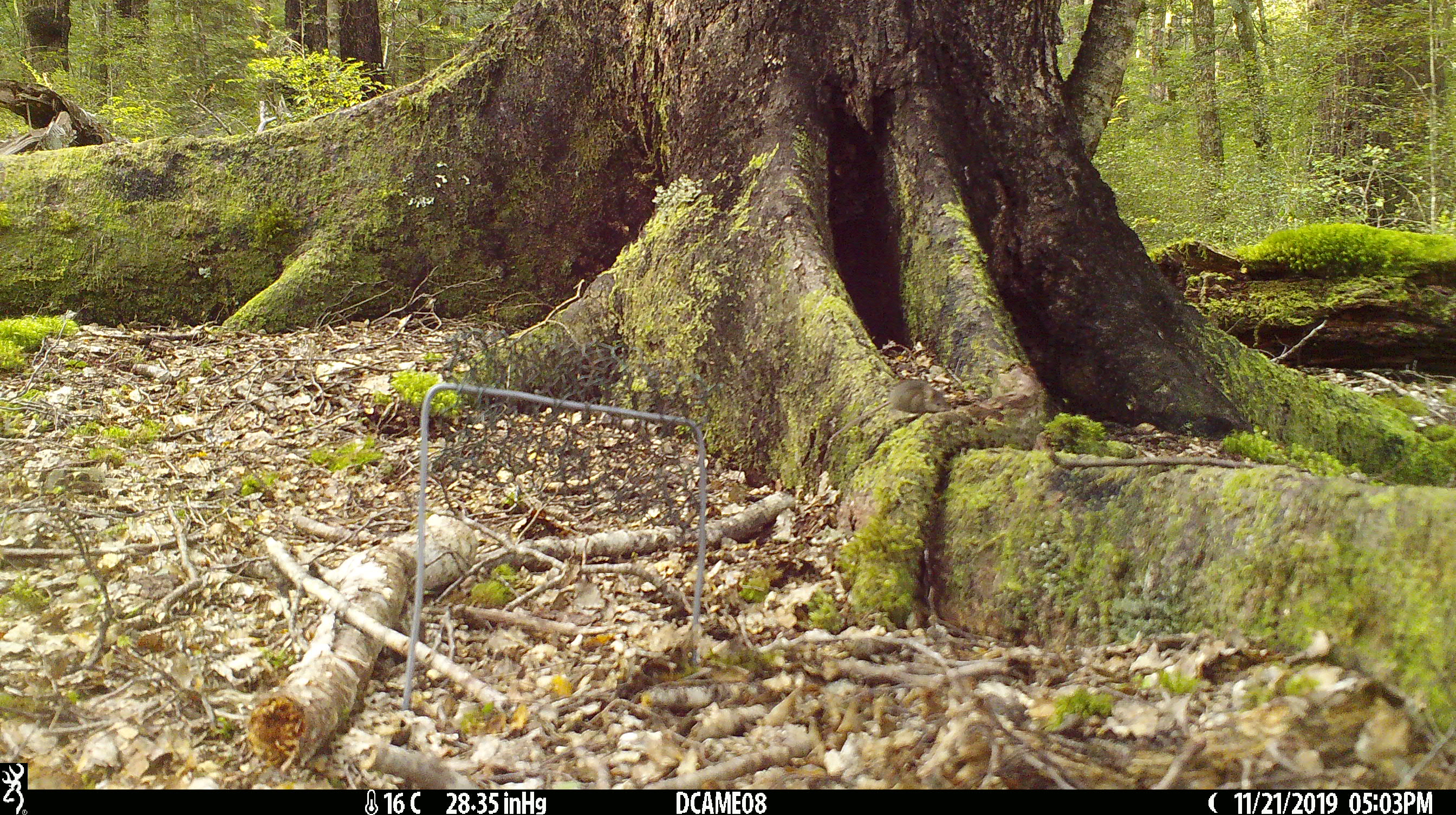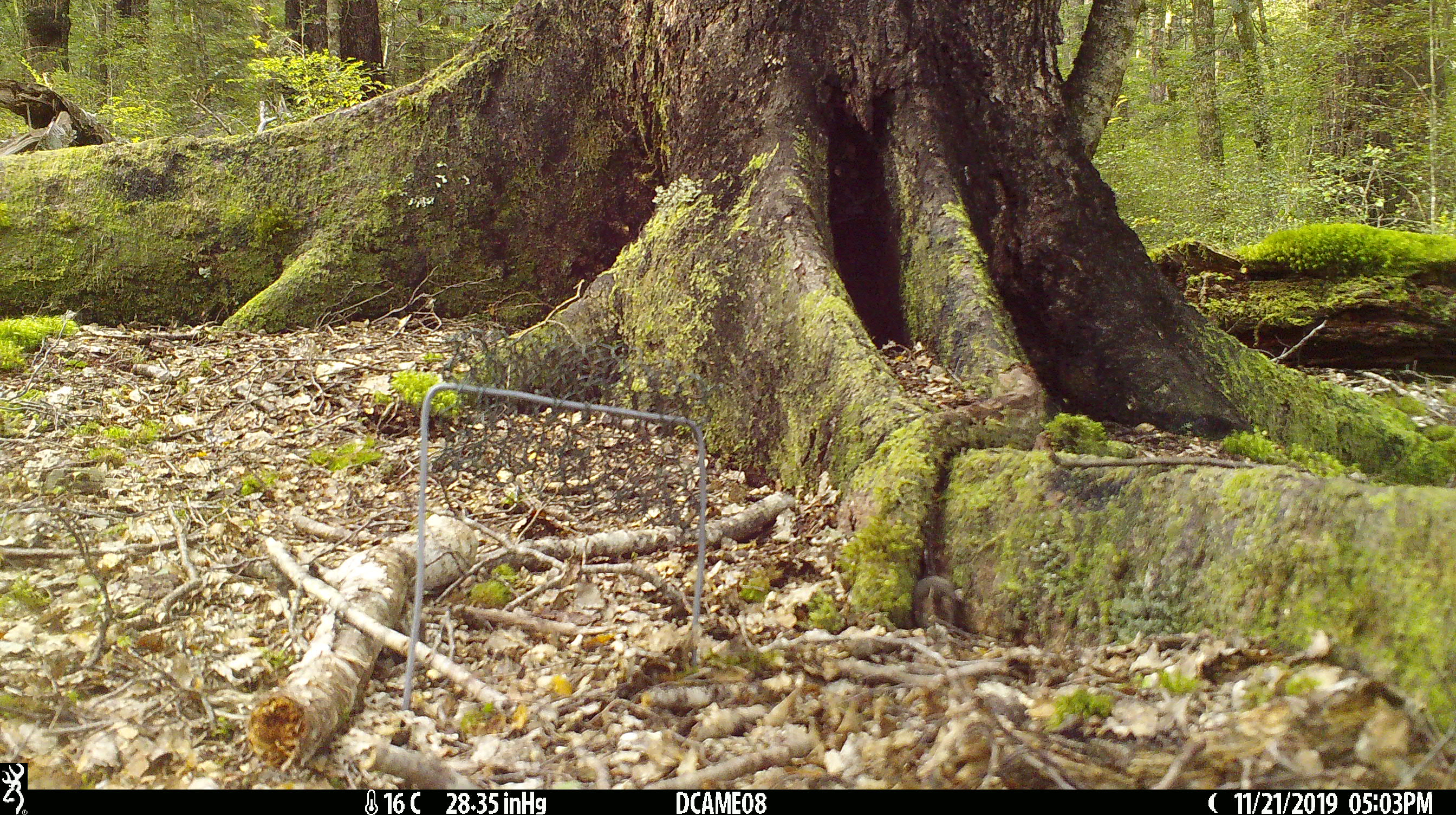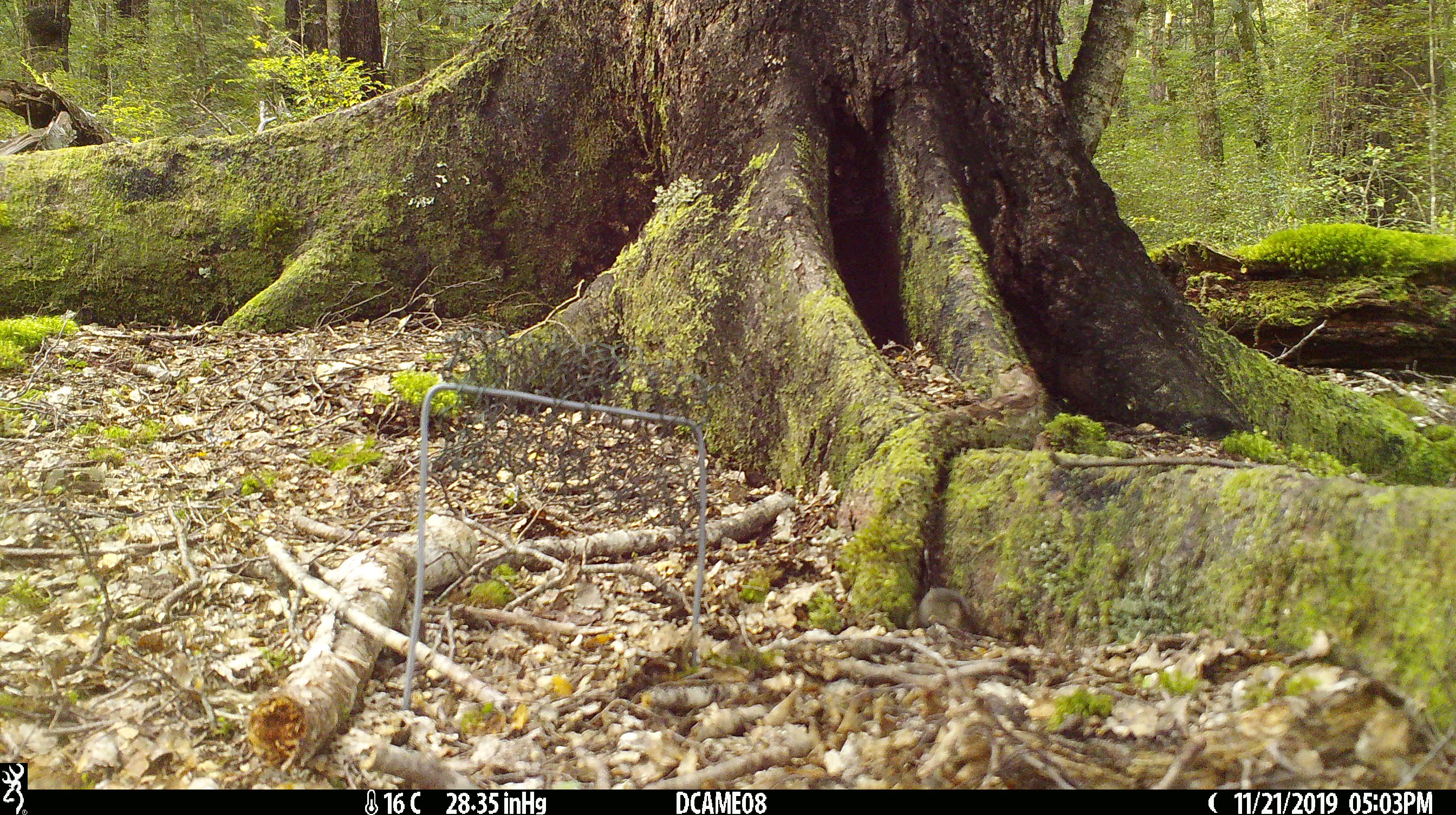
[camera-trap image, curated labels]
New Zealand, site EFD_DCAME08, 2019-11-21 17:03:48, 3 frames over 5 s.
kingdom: Animalia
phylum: Chordata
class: Mammalia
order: Rodentia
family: Muridae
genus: Mus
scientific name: Mus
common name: mouse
Mouse (Mus).